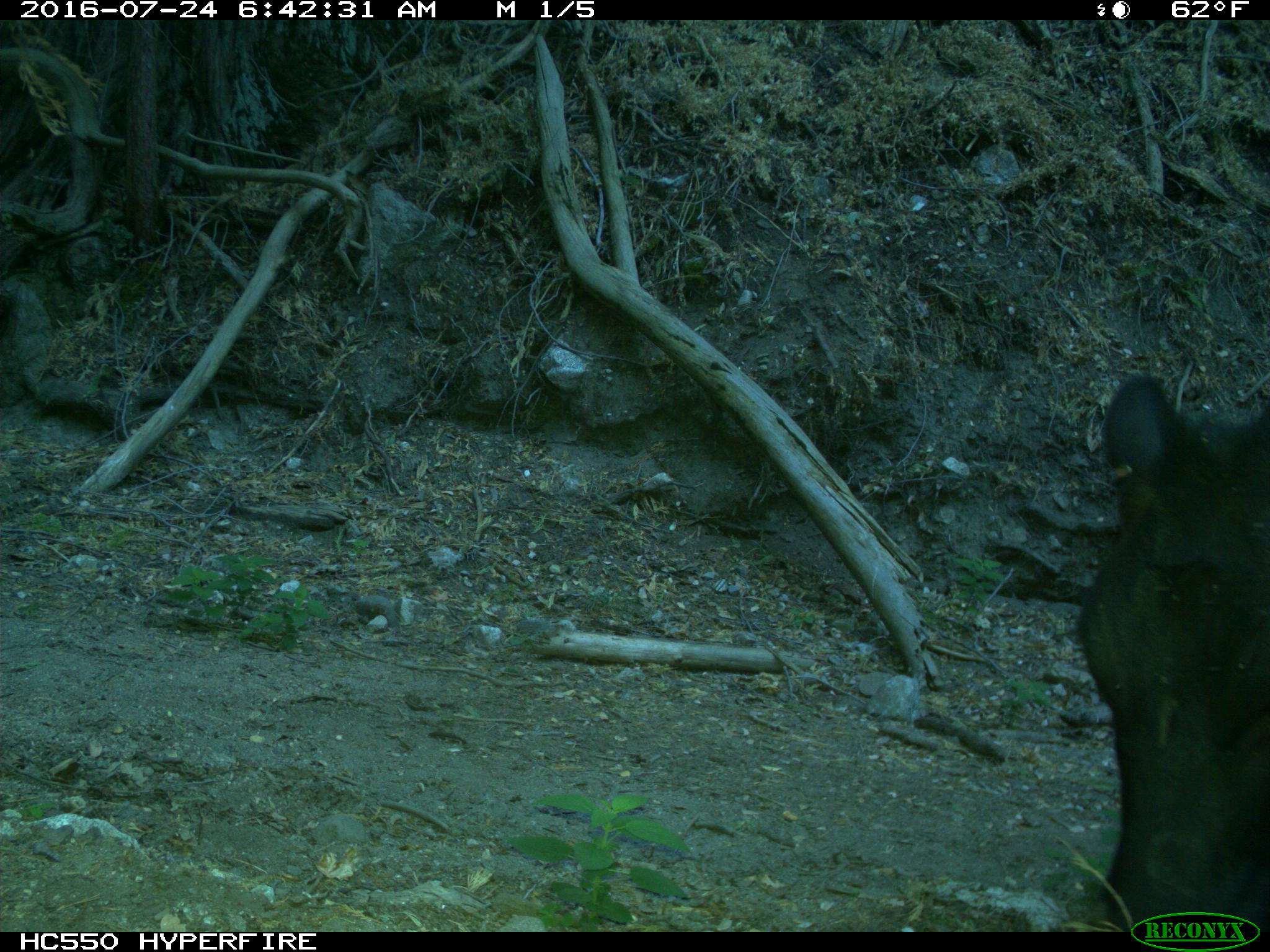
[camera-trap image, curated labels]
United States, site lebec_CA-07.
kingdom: Animalia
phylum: Chordata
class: Mammalia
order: Artiodactyla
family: Bovidae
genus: Bos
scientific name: Bos taurus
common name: domestic cow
Bos taurus (domestic cow).